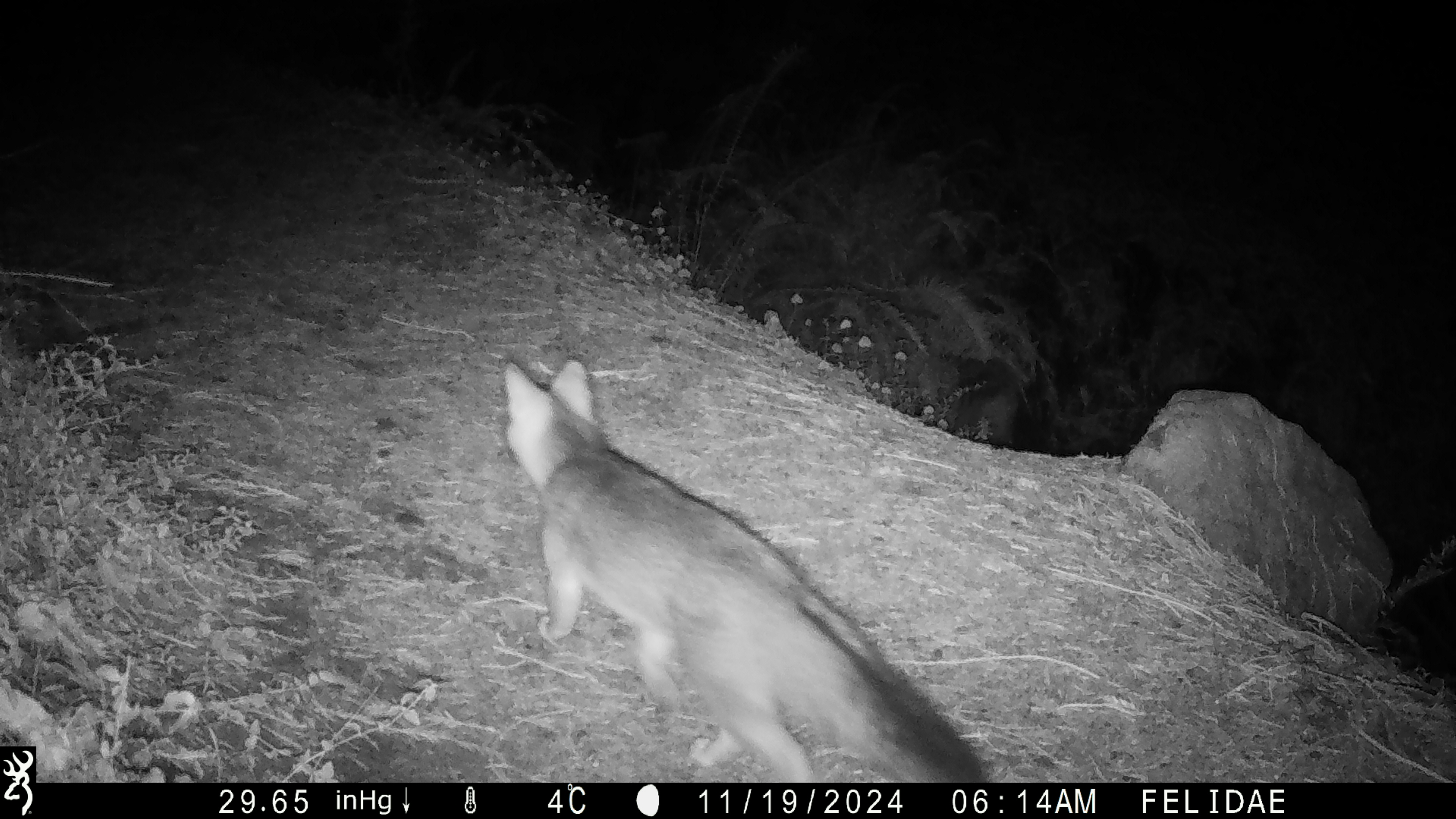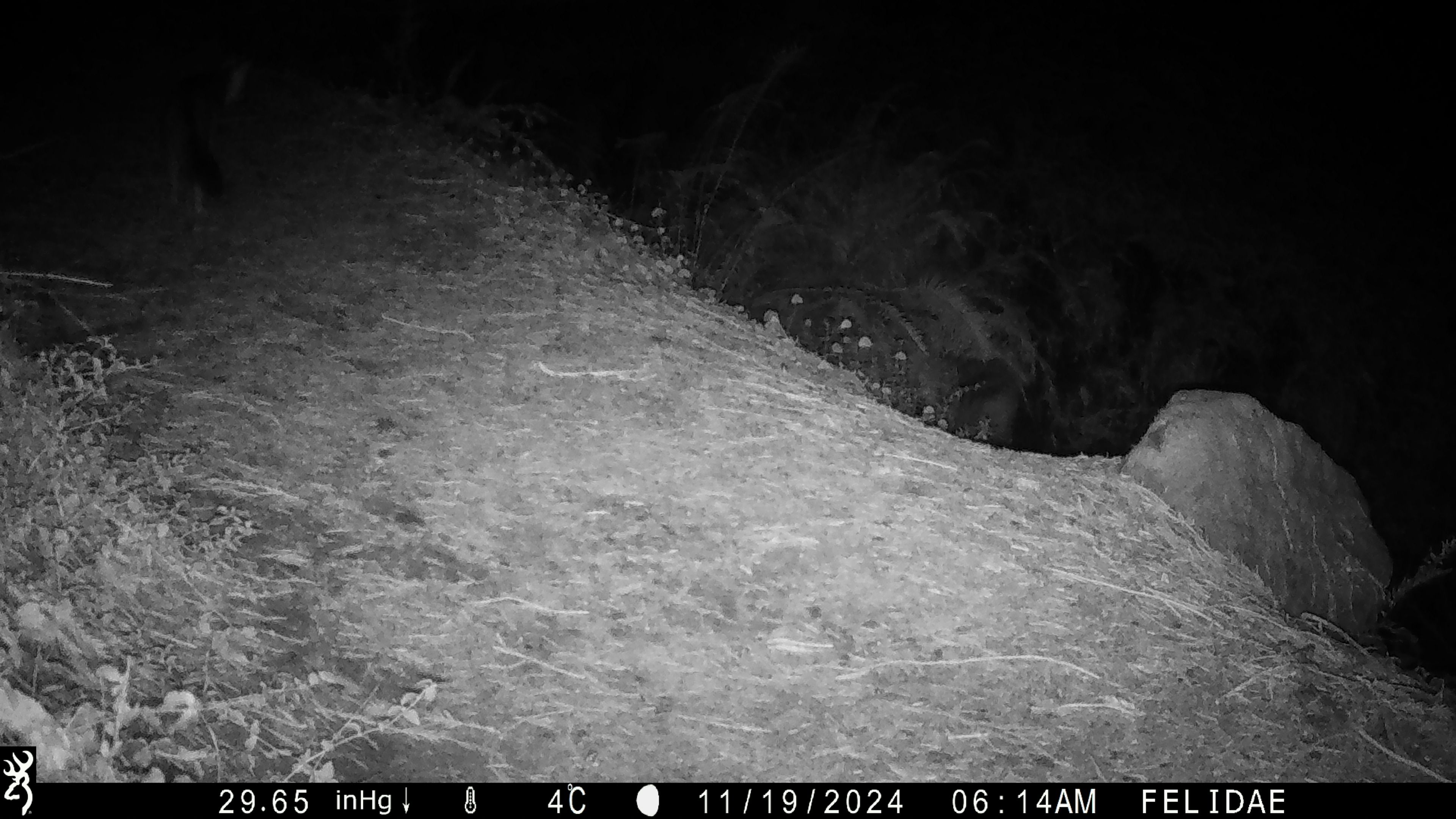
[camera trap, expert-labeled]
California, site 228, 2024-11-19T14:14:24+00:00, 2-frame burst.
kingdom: Animalia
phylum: Chordata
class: Mammalia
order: Carnivora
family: Canidae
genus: Urocyon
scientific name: Urocyon cinereoargenteus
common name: gray fox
Gray fox (Urocyon cinereoargenteus).